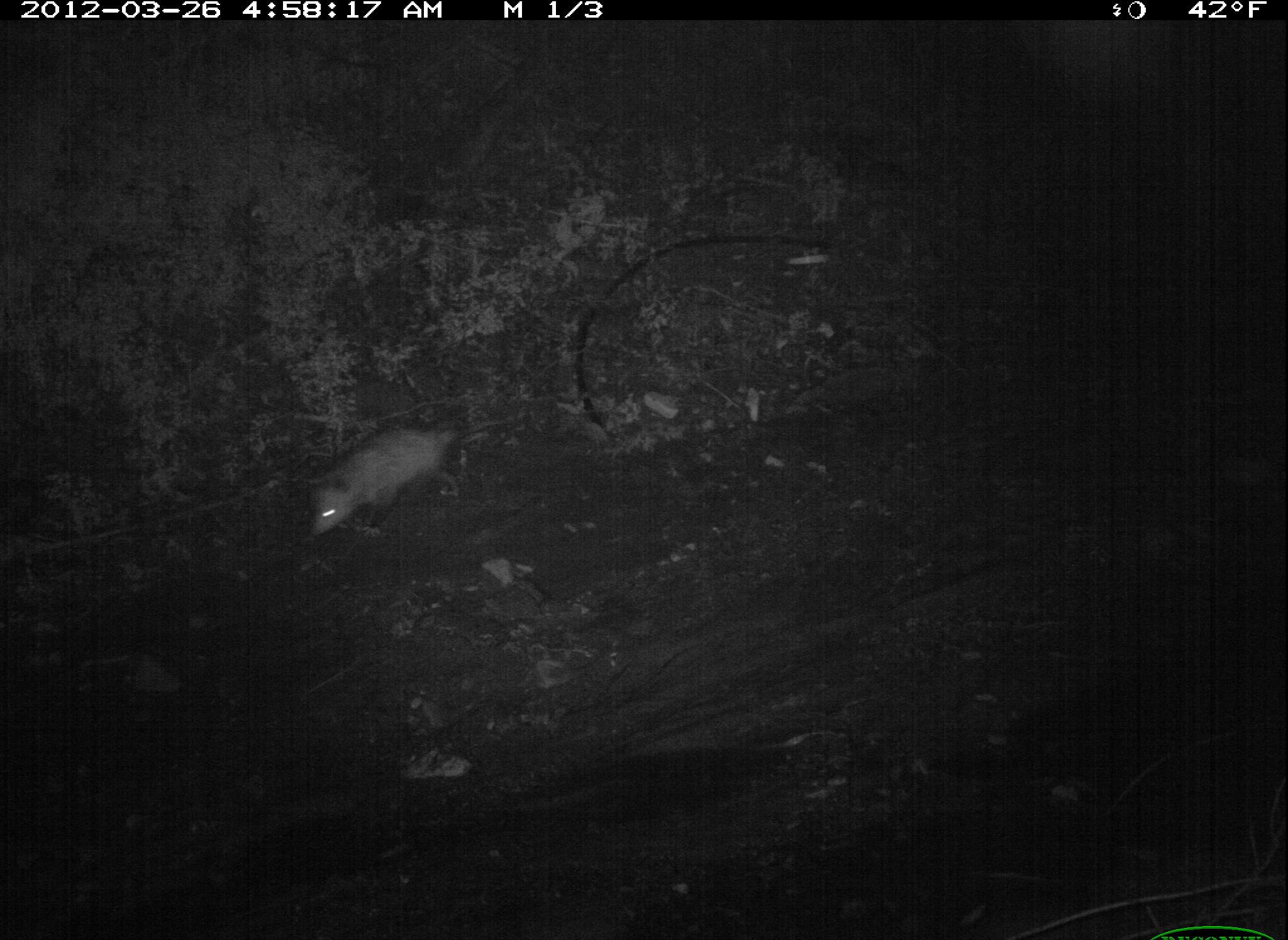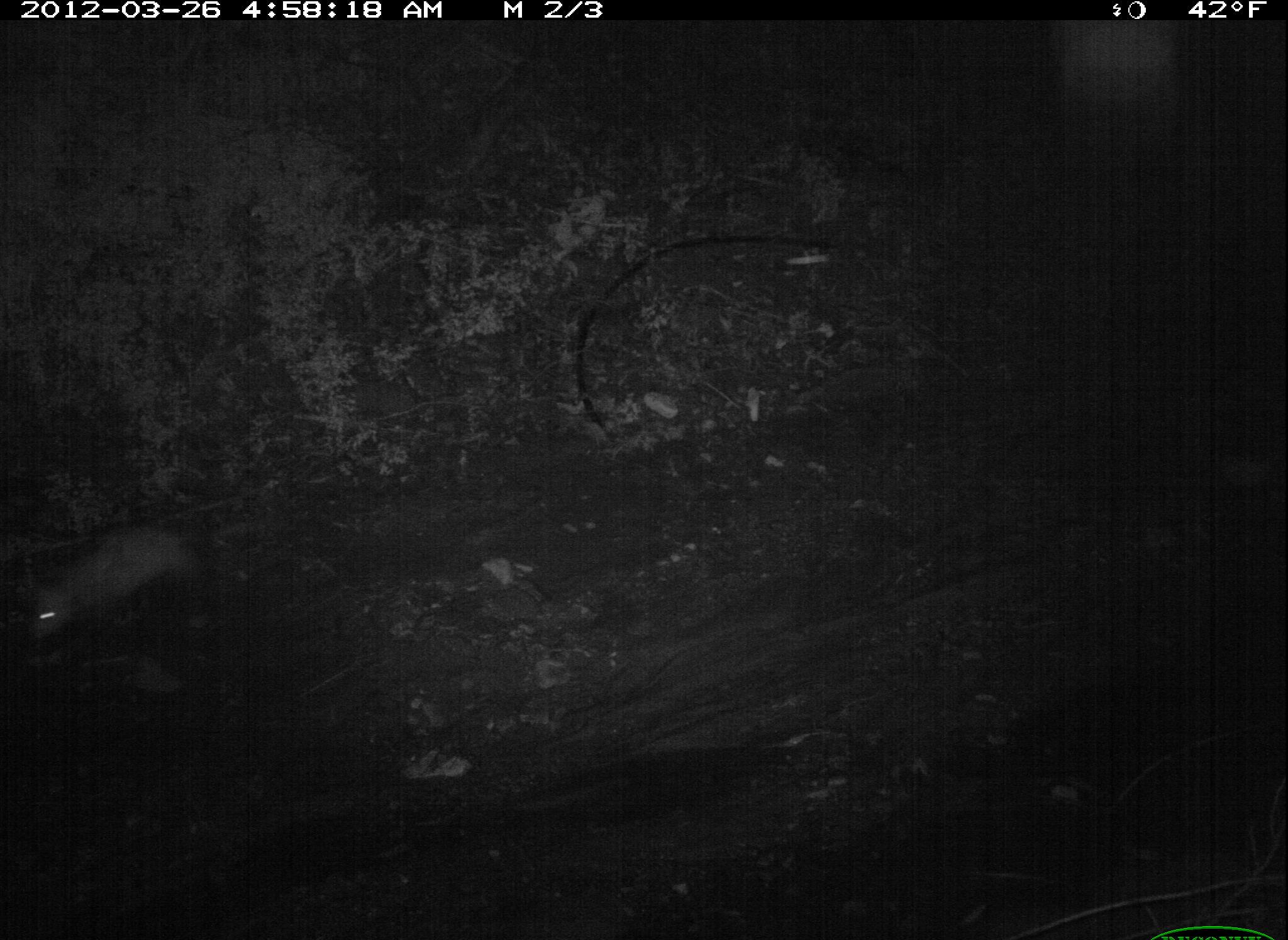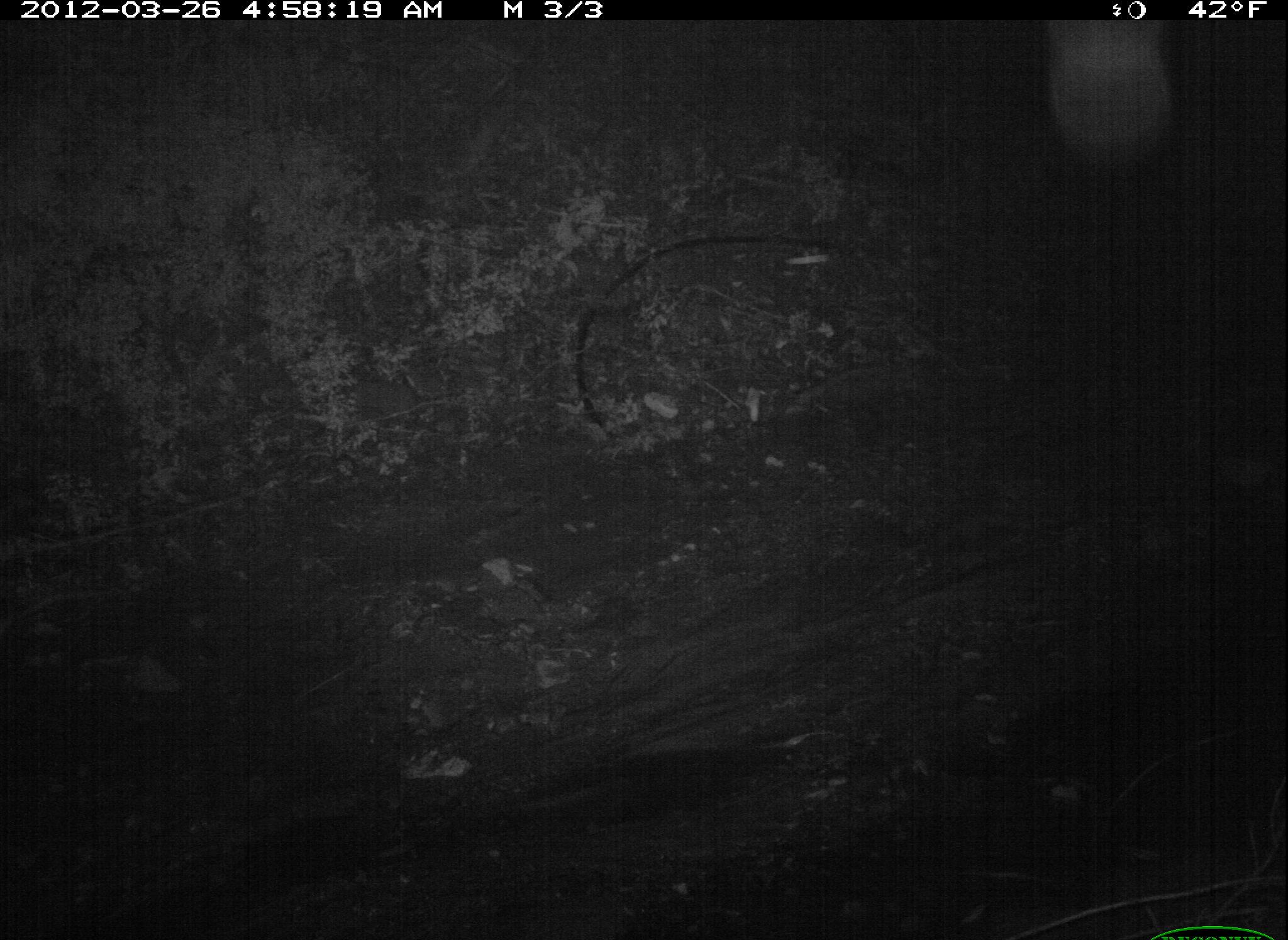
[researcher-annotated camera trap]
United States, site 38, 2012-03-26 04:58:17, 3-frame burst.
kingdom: Animalia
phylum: Chordata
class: Mammalia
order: Didelphimorphia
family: Didelphidae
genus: Didelphis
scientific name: Didelphis virginiana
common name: virginia opossum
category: opossum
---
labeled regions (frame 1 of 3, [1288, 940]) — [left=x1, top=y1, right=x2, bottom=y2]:
opossum: [left=305, top=413, right=517, bottom=543]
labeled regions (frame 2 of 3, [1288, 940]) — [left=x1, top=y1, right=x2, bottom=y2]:
opossum: [left=27, top=499, right=246, bottom=665]